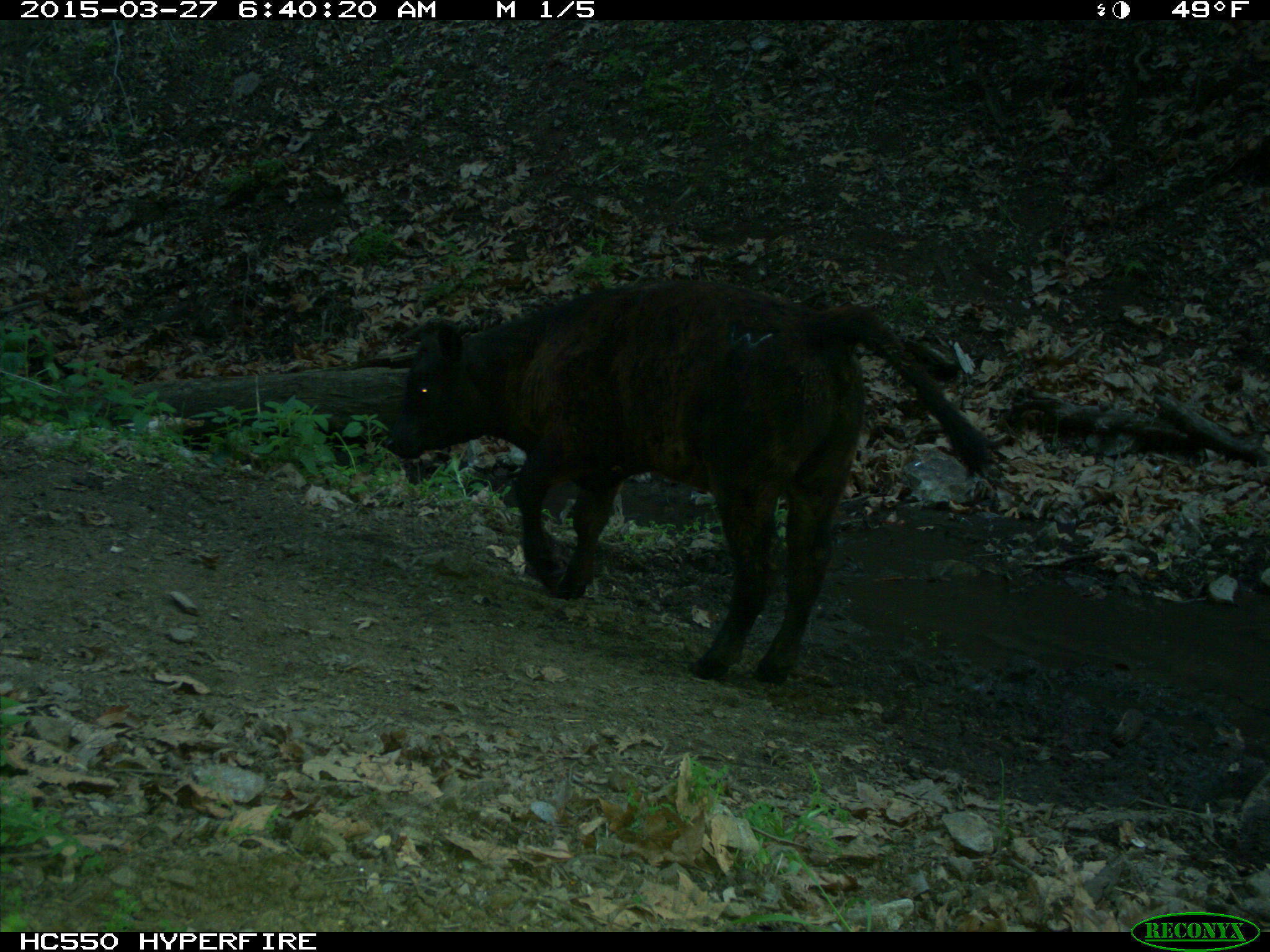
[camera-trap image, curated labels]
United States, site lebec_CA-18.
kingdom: Animalia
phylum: Chordata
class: Mammalia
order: Artiodactyla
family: Bovidae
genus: Bos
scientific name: Bos taurus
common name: domestic cow